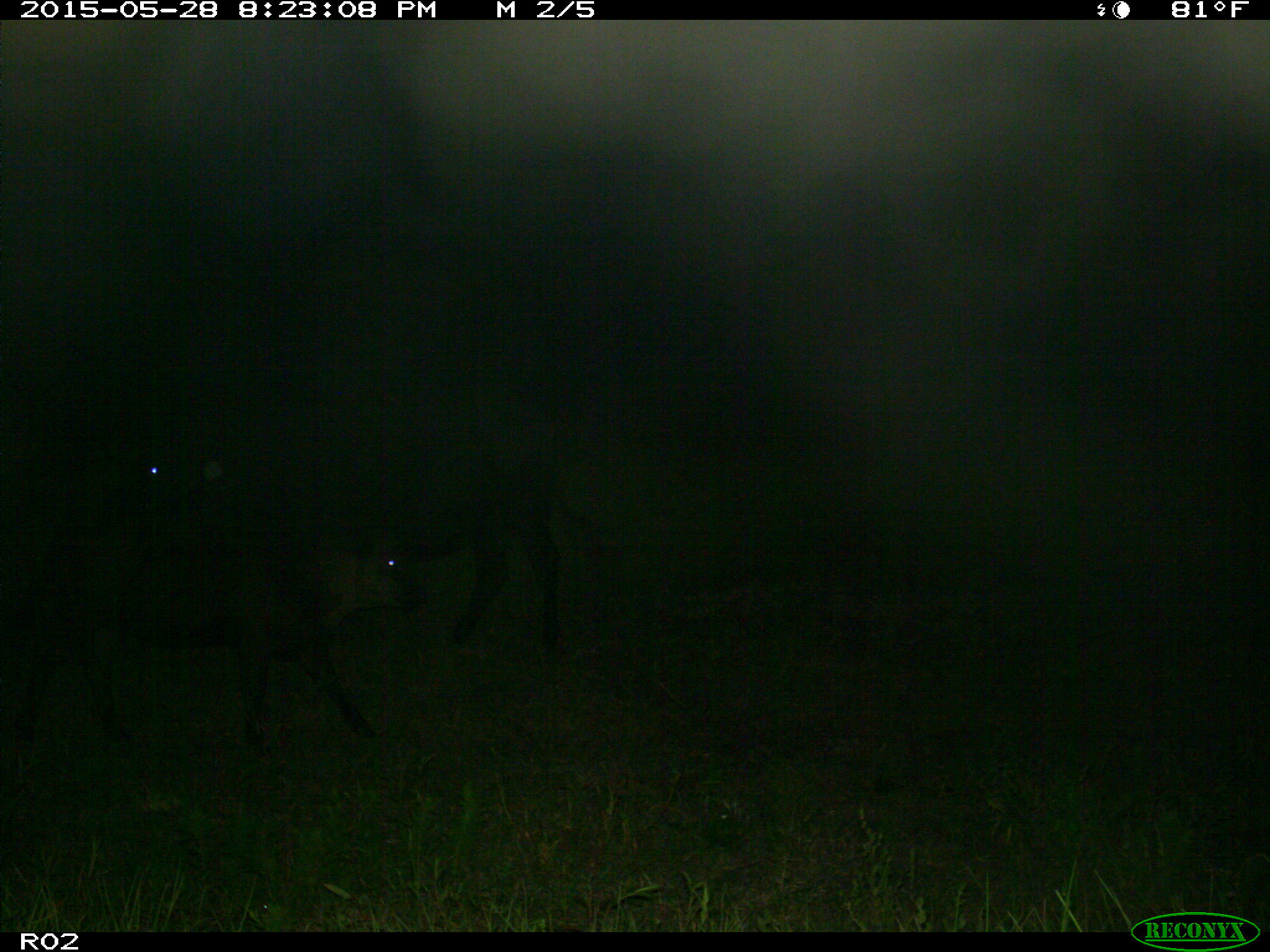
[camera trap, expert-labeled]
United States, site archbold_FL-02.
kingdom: Animalia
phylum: Chordata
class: Mammalia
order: Artiodactyla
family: Bovidae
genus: Bos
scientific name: Bos taurus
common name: domestic cow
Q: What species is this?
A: Bos taurus (domestic cow).